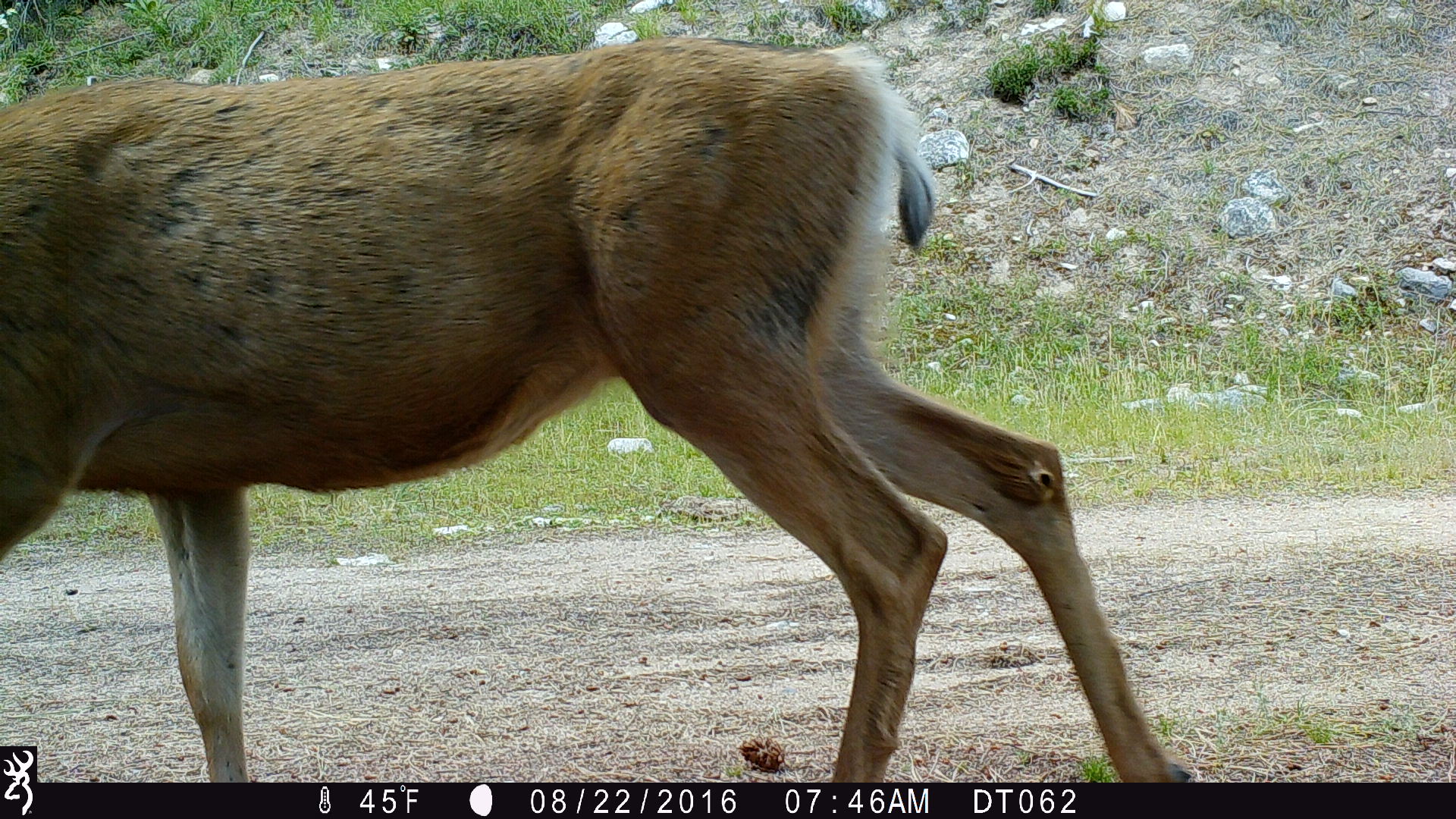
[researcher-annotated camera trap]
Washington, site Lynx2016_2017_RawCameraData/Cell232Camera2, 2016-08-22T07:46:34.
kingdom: Animalia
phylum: Chordata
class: Mammalia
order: Artiodactyla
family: Cervidae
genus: Odocoileus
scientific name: Odocoileus hemionus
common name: mule deer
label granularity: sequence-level